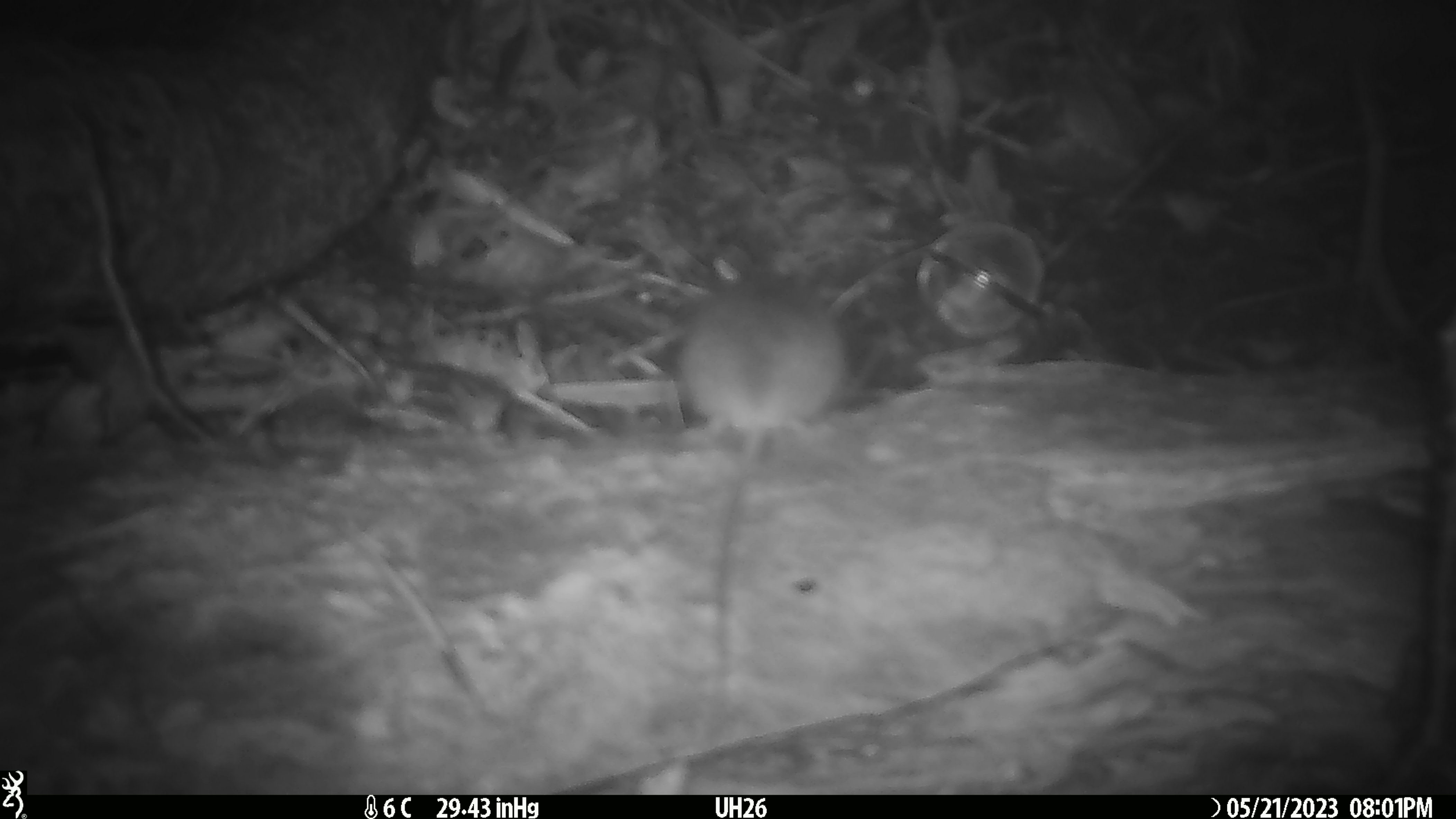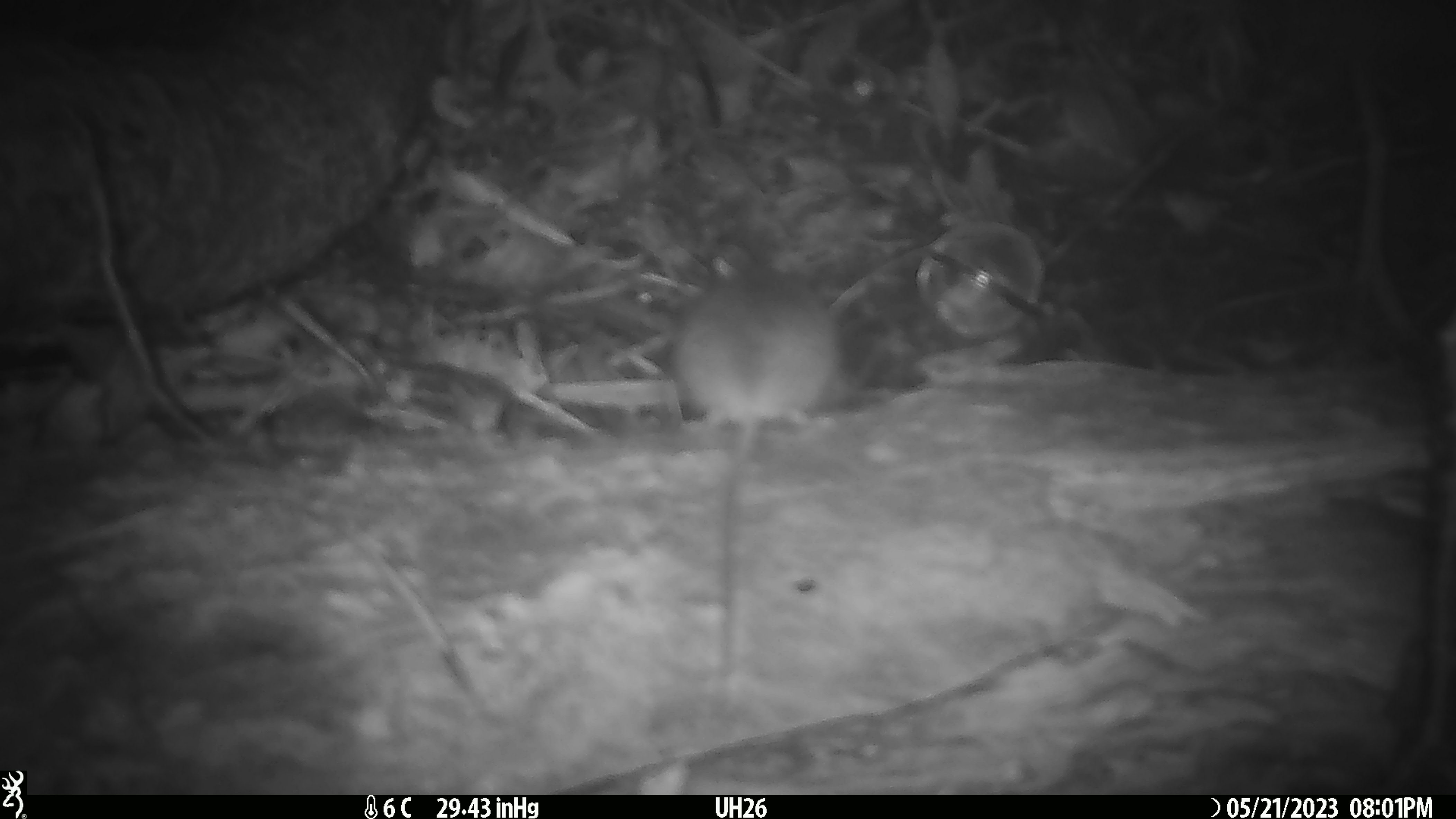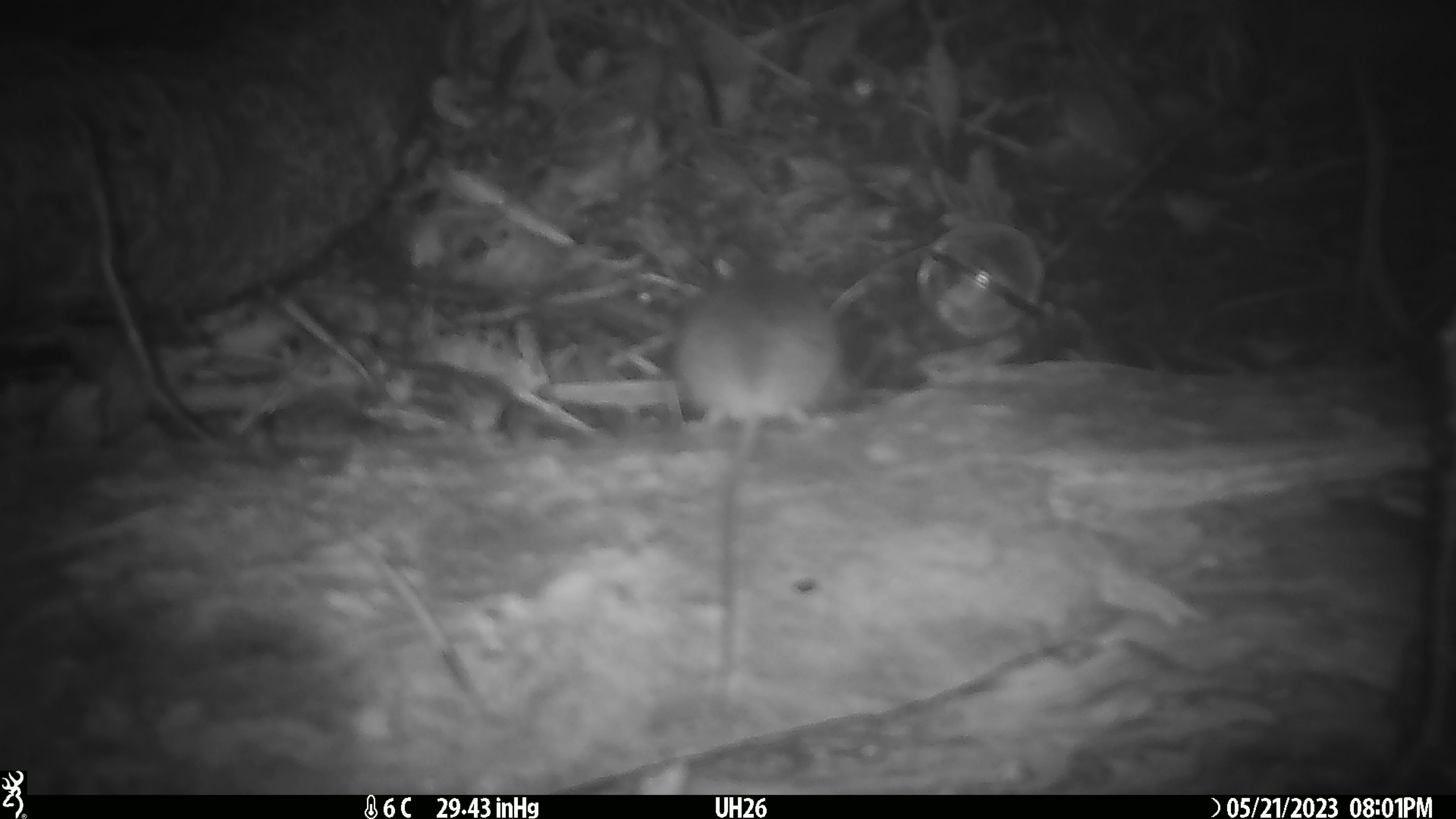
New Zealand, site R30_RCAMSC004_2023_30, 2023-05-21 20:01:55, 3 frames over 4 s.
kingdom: Animalia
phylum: Chordata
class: Mammalia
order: Rodentia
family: Muridae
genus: Mus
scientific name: Mus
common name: mouse